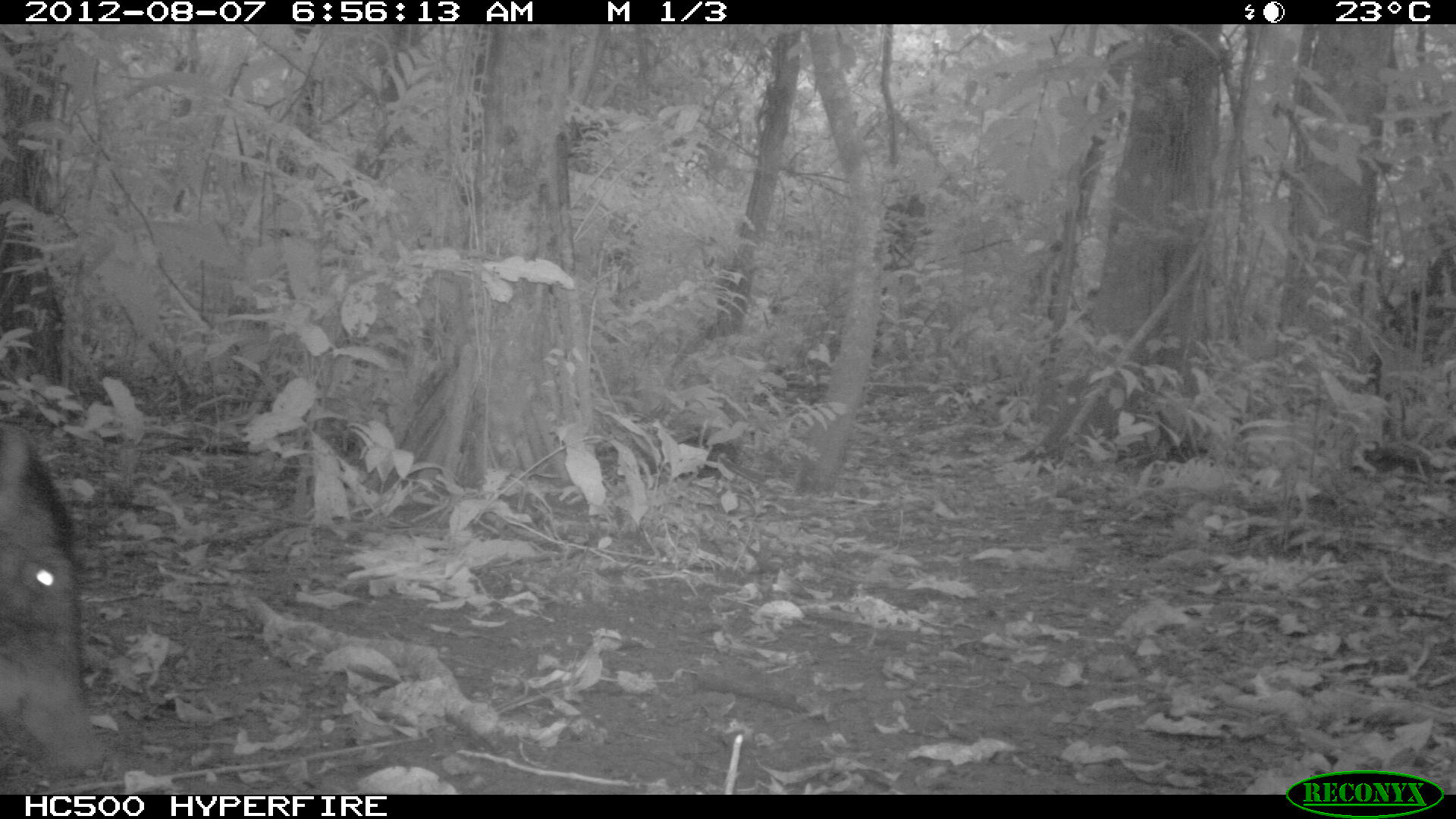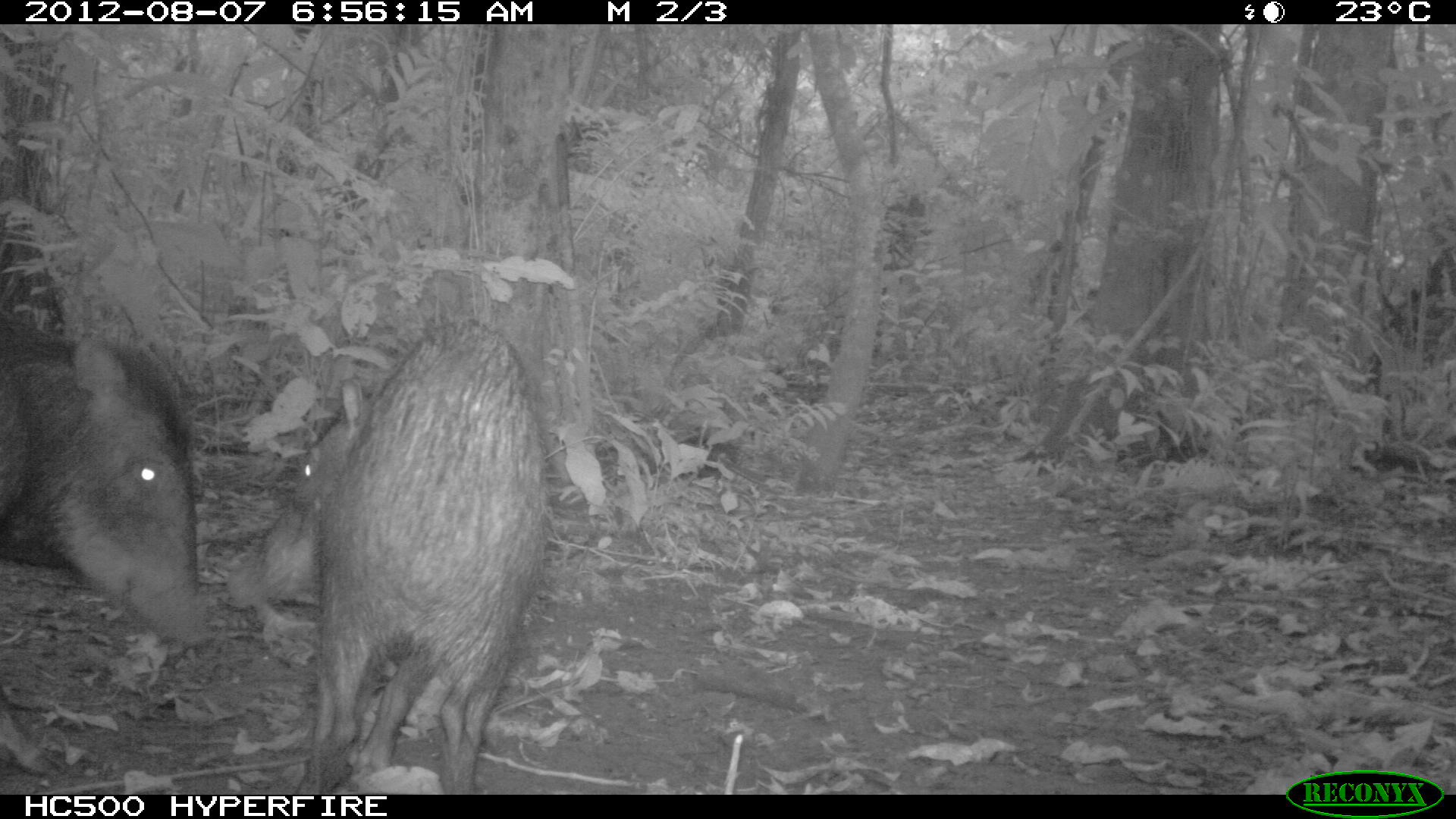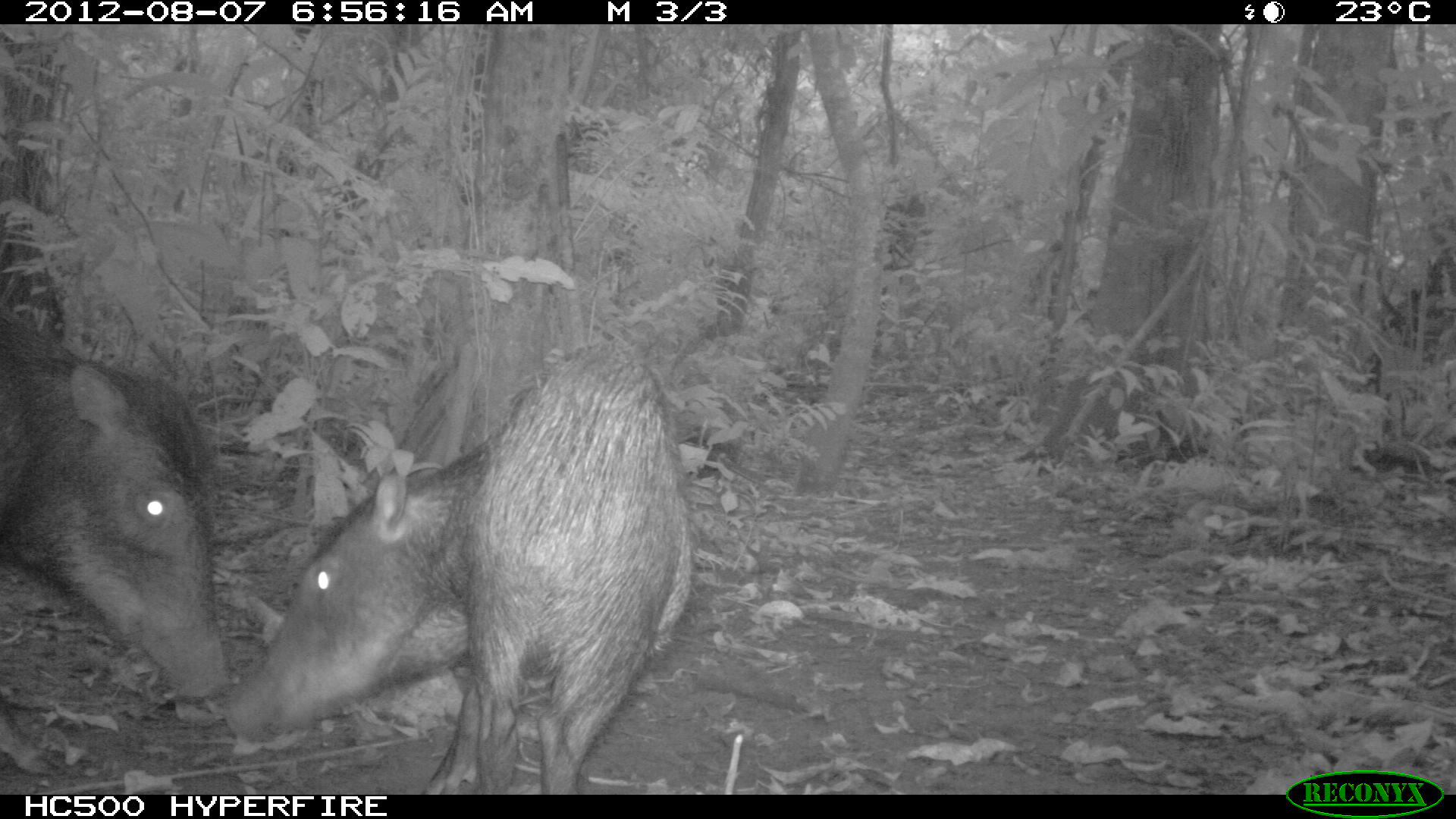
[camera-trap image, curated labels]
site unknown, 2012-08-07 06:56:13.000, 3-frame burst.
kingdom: Animalia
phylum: Chordata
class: Mammalia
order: Artiodactyla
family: Tayassuidae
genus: Tayassu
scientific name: Tayassu pecari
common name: white-lipped peccary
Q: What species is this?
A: Tayassu pecari (white-lipped peccary).